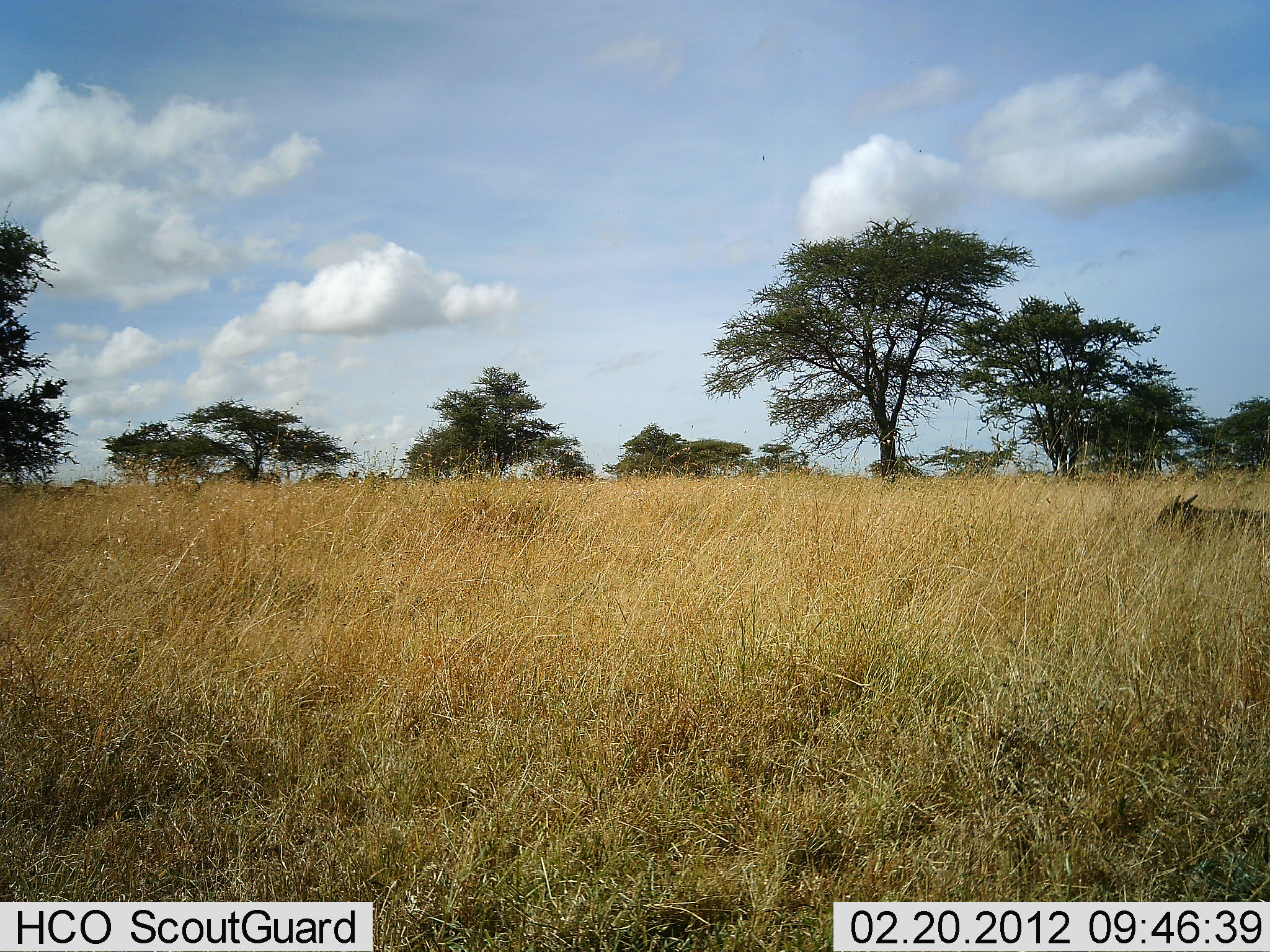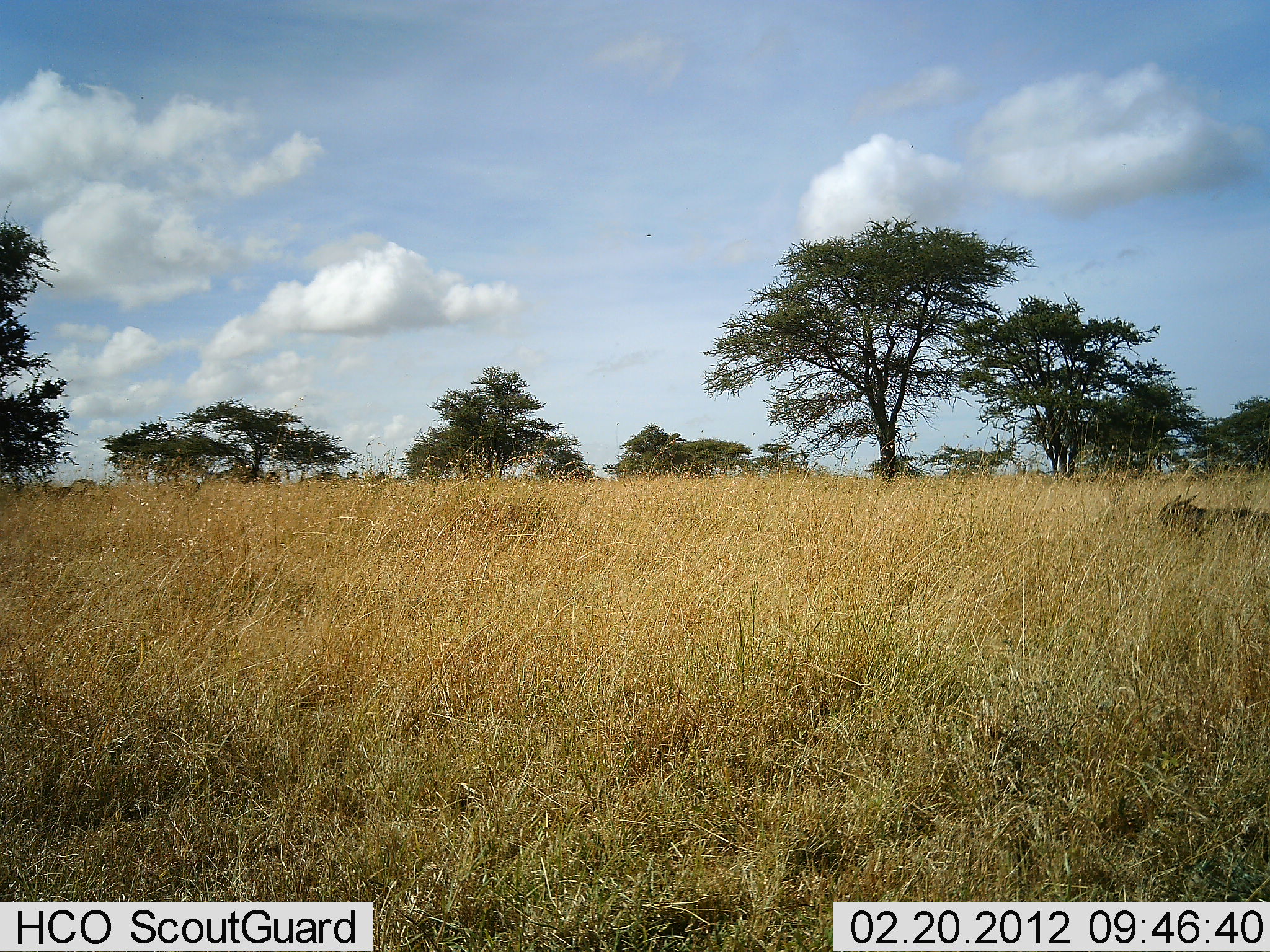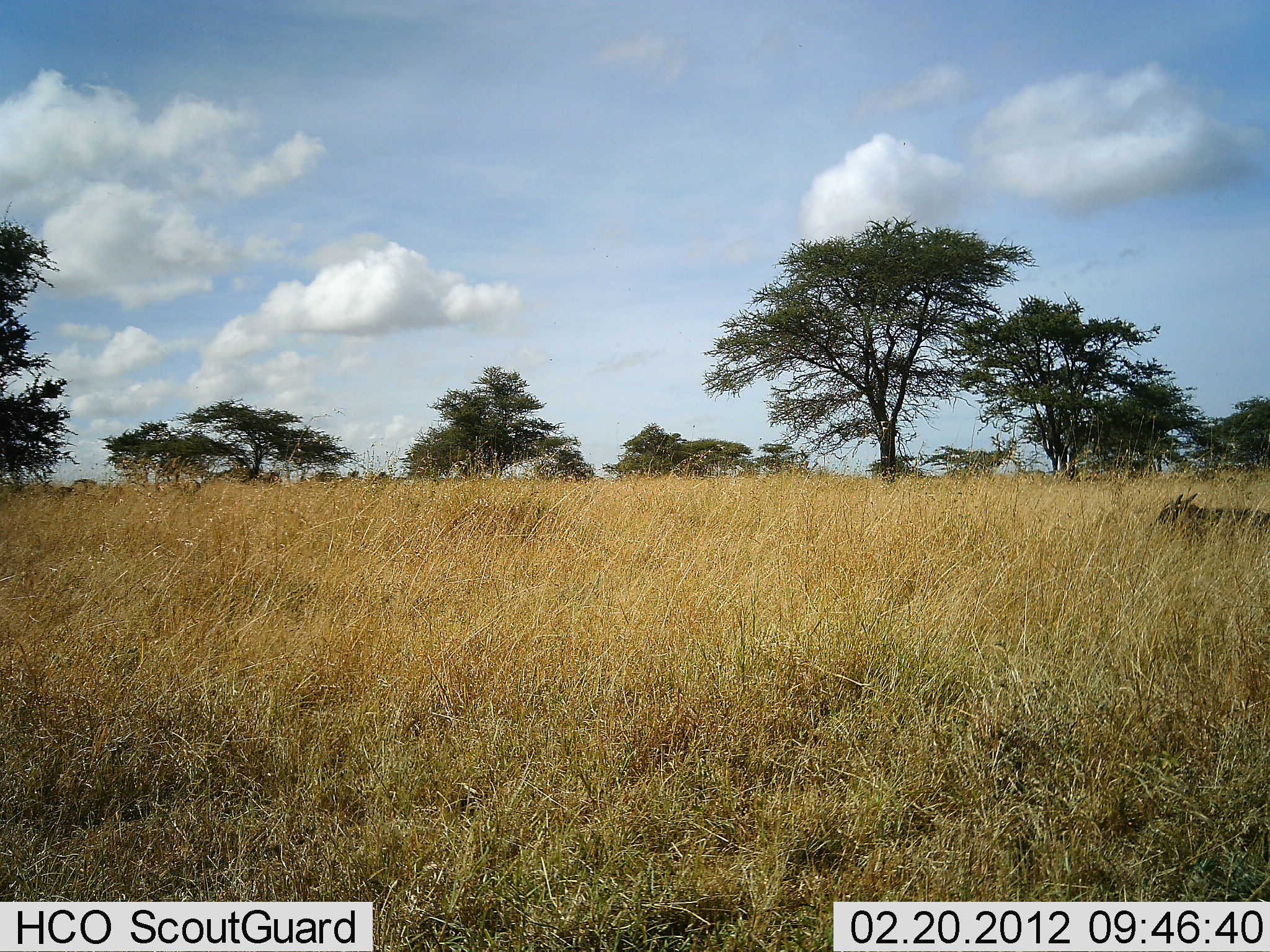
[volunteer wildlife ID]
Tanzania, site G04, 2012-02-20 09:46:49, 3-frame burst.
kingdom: Animalia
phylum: Chordata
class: Mammalia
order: Artiodactyla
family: Suidae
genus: Phacochoerus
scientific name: Phacochoerus africanus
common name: warthog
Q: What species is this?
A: Warthog (Phacochoerus africanus).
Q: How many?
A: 1.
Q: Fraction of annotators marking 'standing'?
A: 100%.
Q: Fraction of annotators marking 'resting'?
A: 0%.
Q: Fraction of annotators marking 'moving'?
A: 0%.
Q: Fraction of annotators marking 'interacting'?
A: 0%.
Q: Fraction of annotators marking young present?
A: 0%.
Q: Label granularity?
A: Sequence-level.